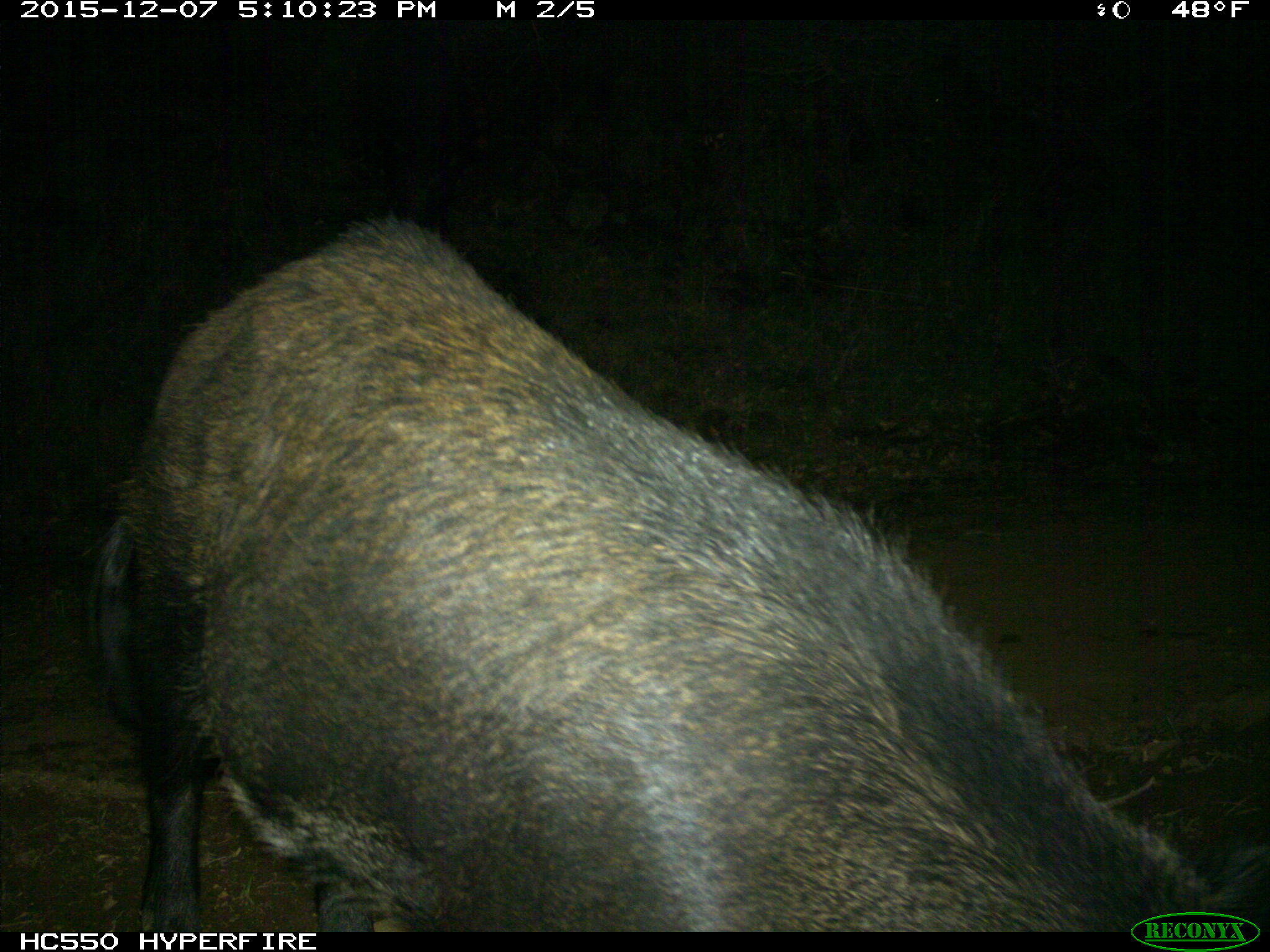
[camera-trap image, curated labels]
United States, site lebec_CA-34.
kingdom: Animalia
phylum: Chordata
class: Mammalia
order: Artiodactyla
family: Suidae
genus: Sus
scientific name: Sus scrofa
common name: wild boar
Sus scrofa (wild boar).